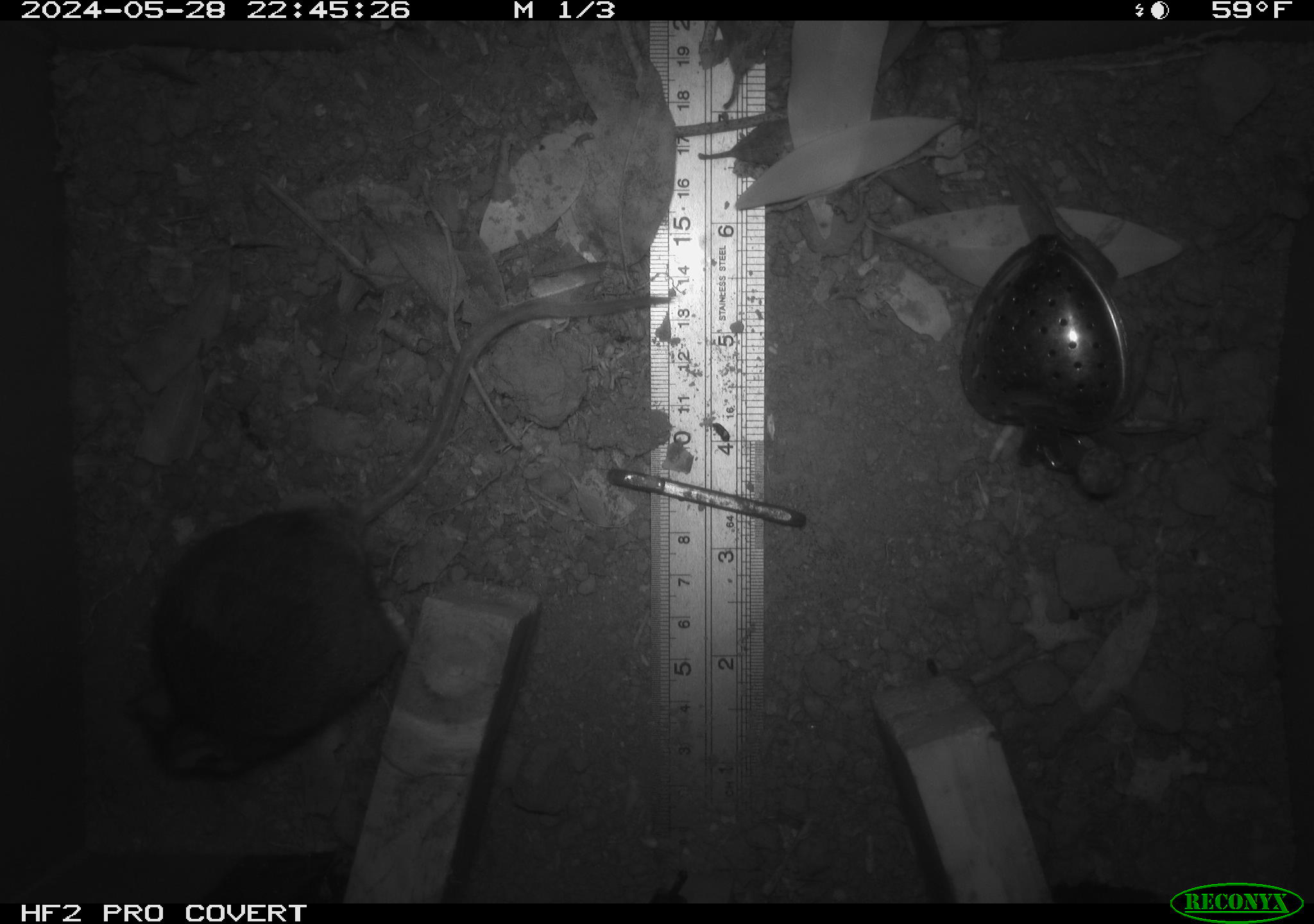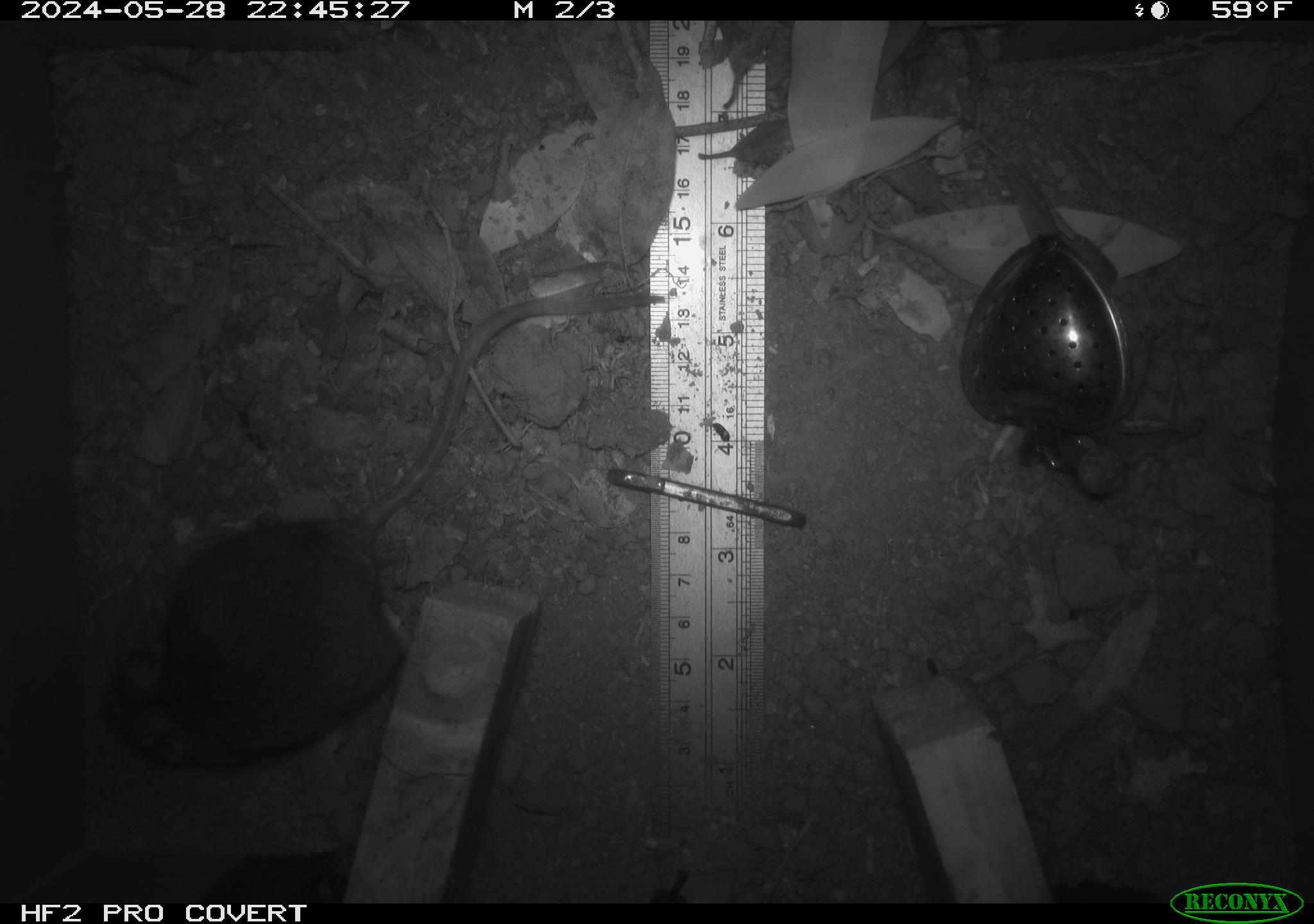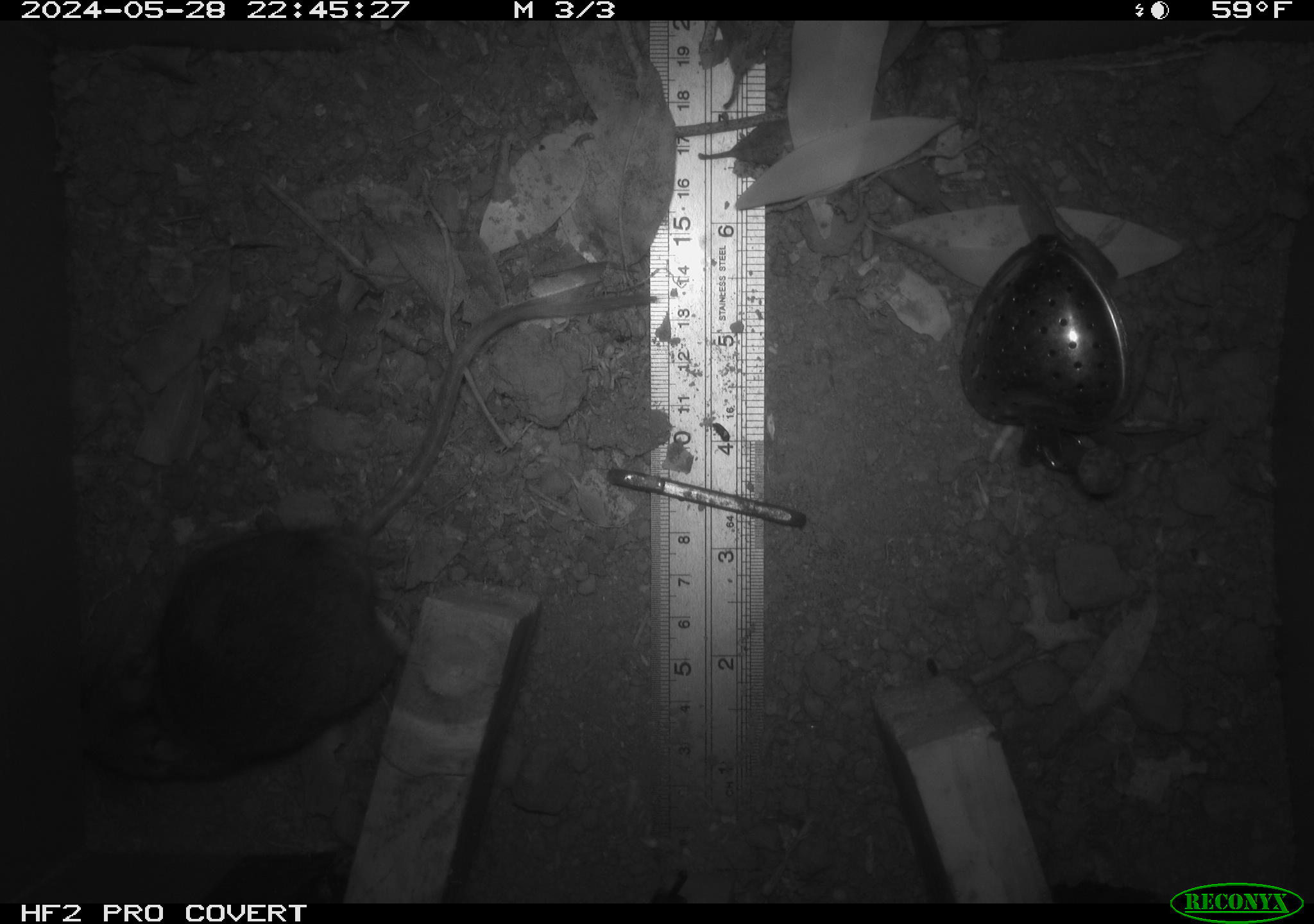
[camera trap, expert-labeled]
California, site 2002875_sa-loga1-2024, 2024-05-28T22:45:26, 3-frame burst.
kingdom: Animalia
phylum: Chordata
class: Mammalia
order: Rodentia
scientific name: Rodentia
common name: rodent